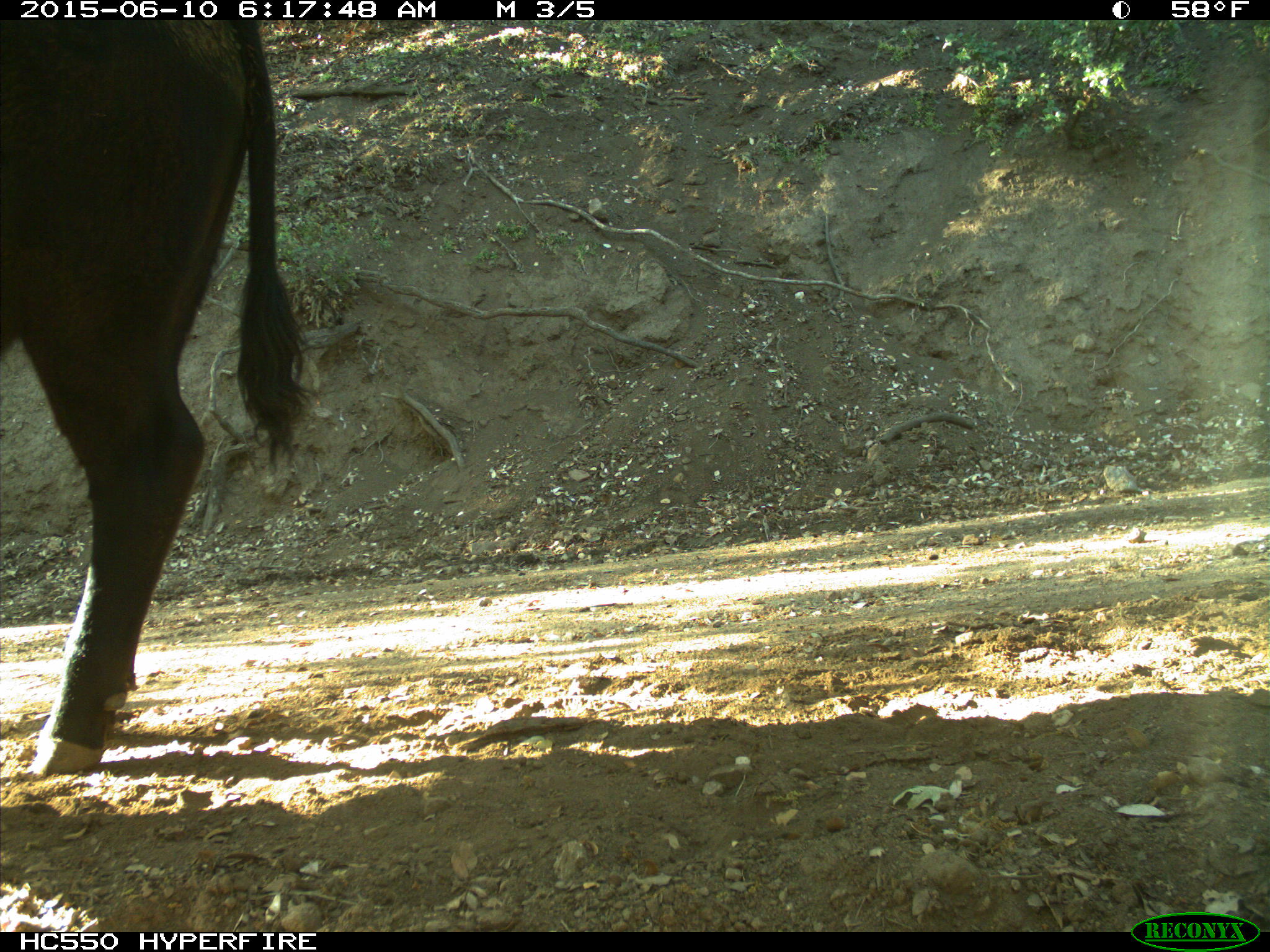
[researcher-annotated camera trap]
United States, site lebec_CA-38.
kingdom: Animalia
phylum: Chordata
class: Mammalia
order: Artiodactyla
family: Bovidae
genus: Bos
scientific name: Bos taurus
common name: domestic cow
Bos taurus (domestic cow).